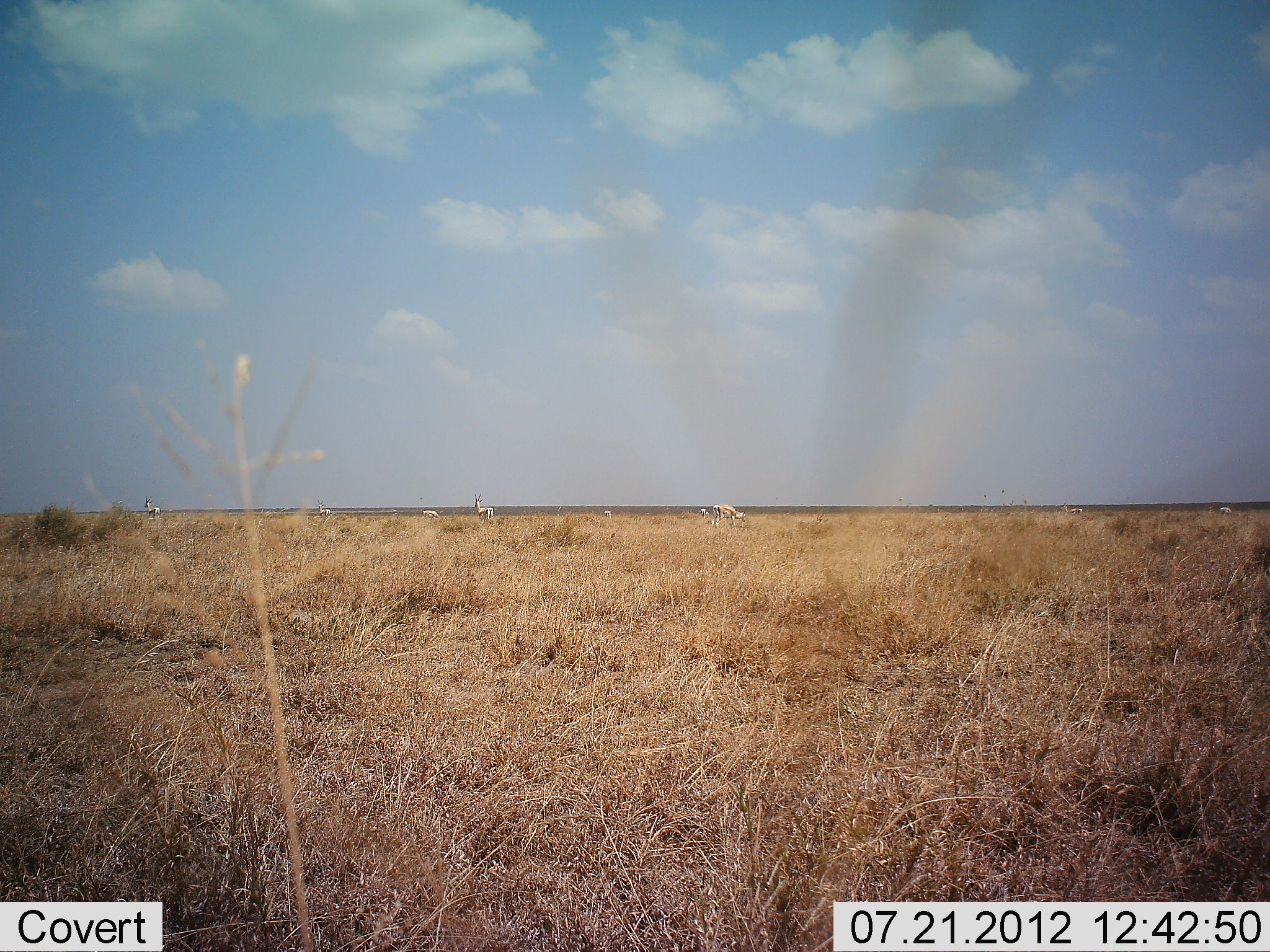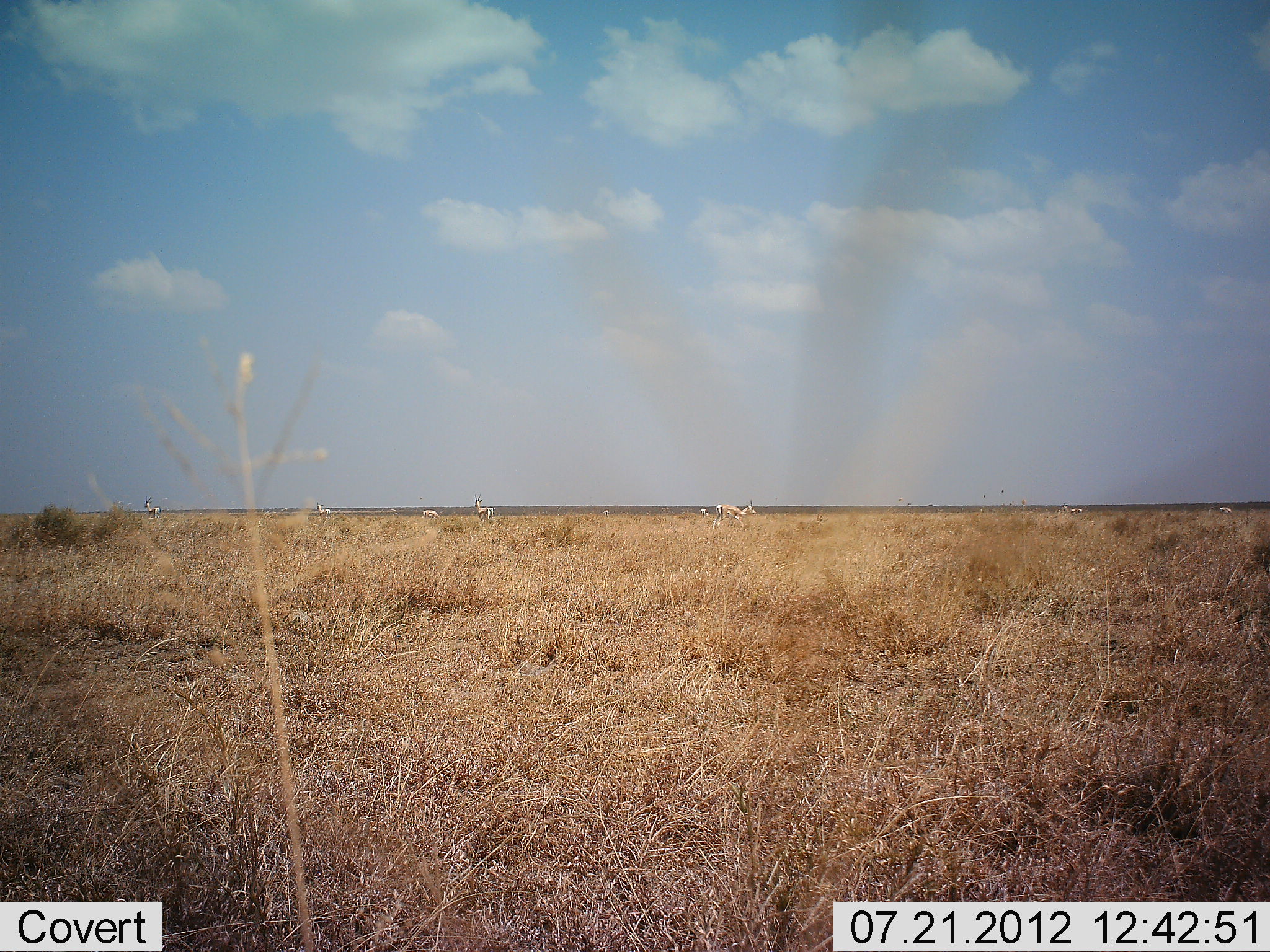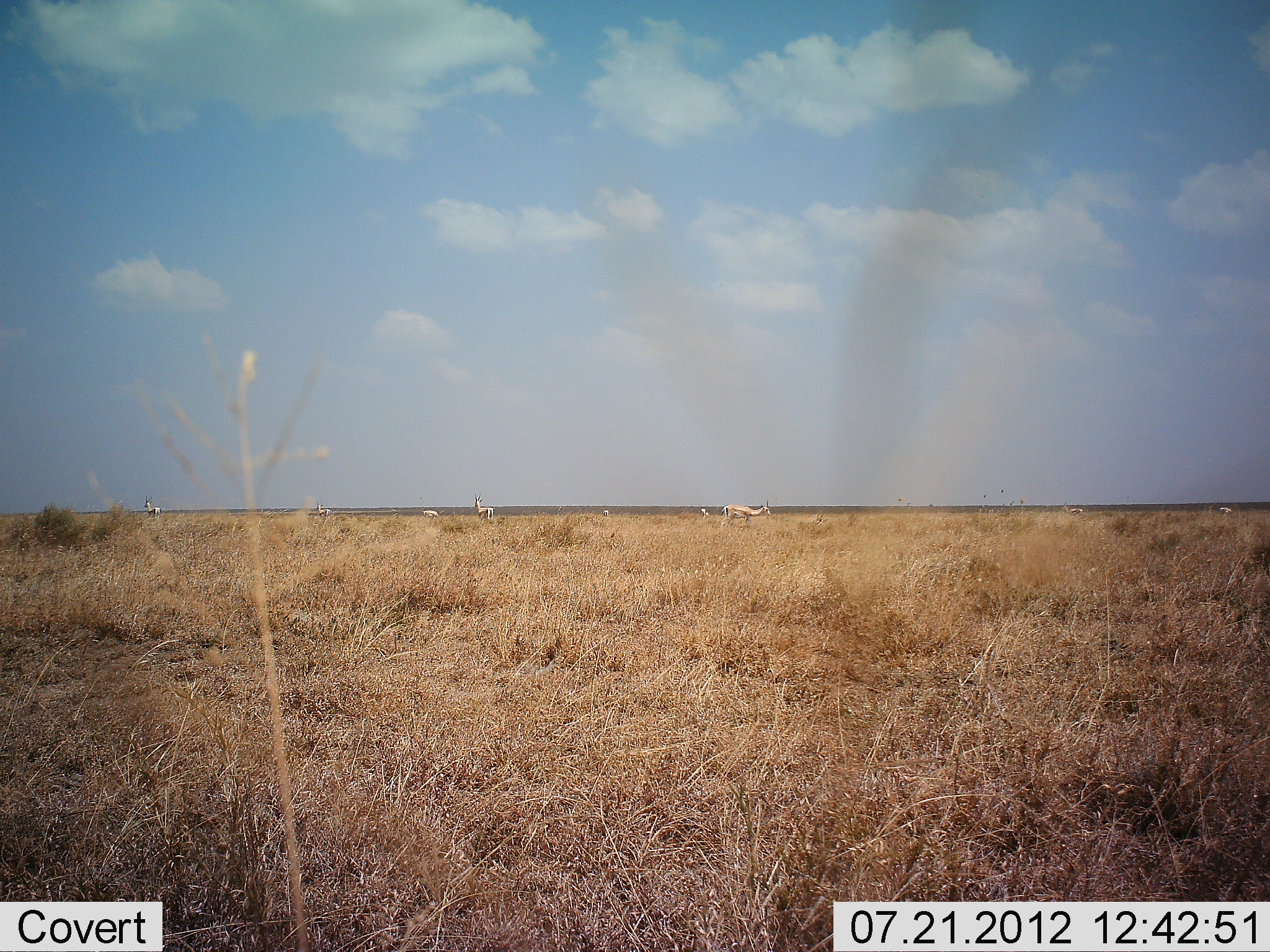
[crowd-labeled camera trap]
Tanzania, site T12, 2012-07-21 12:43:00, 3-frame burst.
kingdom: Animalia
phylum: Chordata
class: Mammalia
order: Artiodactyla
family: Bovidae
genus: Eudorcas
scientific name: Eudorcas thomsonii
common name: thomson's gazelle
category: gazellethomsons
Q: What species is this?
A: Gazellethomsons (thomson's gazelle) (Eudorcas thomsonii).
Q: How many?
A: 5.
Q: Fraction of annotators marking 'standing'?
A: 64%.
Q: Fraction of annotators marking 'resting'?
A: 0%.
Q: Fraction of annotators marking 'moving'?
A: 45%.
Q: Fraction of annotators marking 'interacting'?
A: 0%.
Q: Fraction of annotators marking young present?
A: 0%.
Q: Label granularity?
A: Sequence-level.